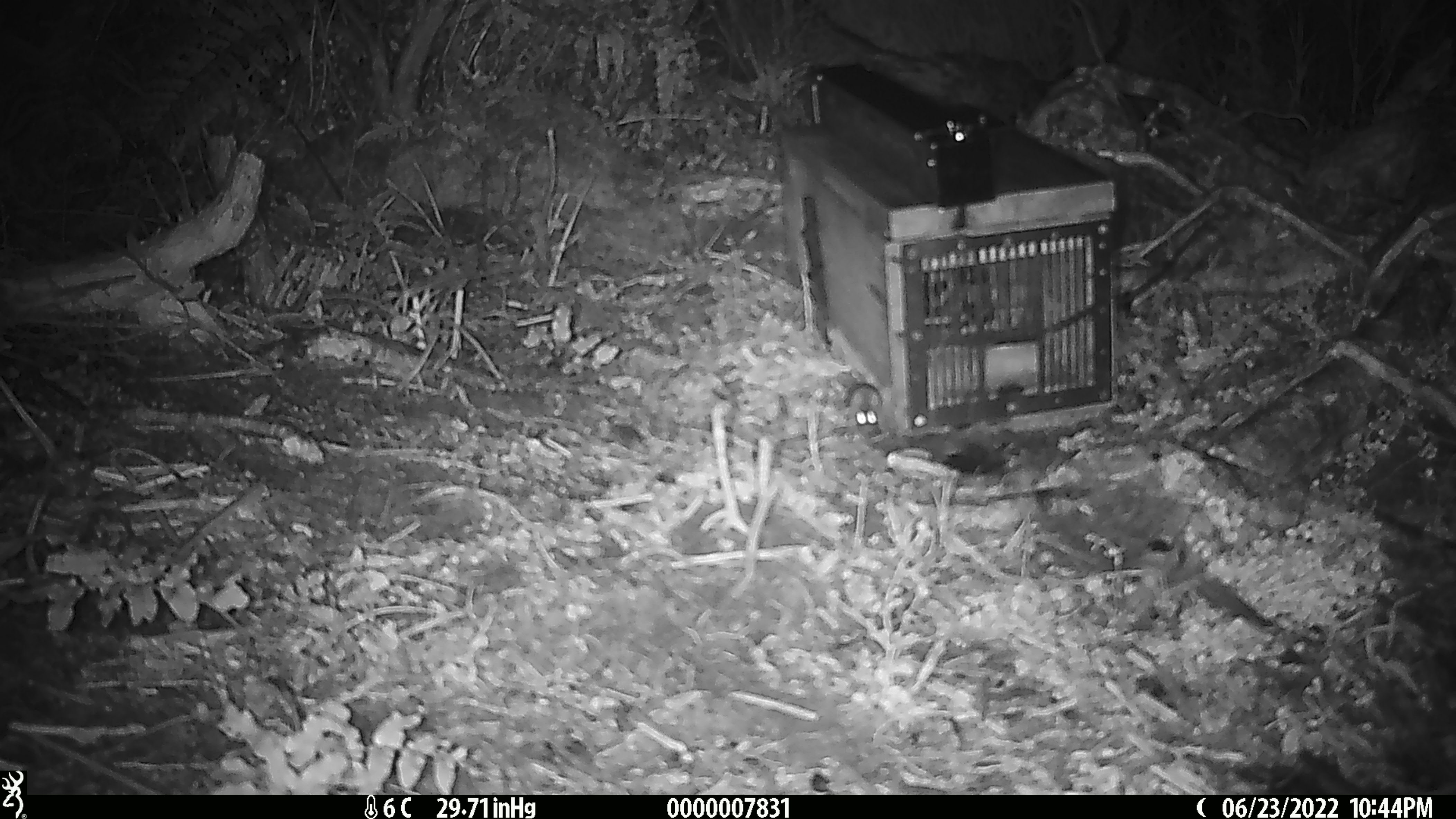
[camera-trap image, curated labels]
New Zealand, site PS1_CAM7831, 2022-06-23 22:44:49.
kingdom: Animalia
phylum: Chordata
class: Mammalia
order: Rodentia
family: Muridae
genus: Mus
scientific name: Mus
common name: mouse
Mouse (Mus).